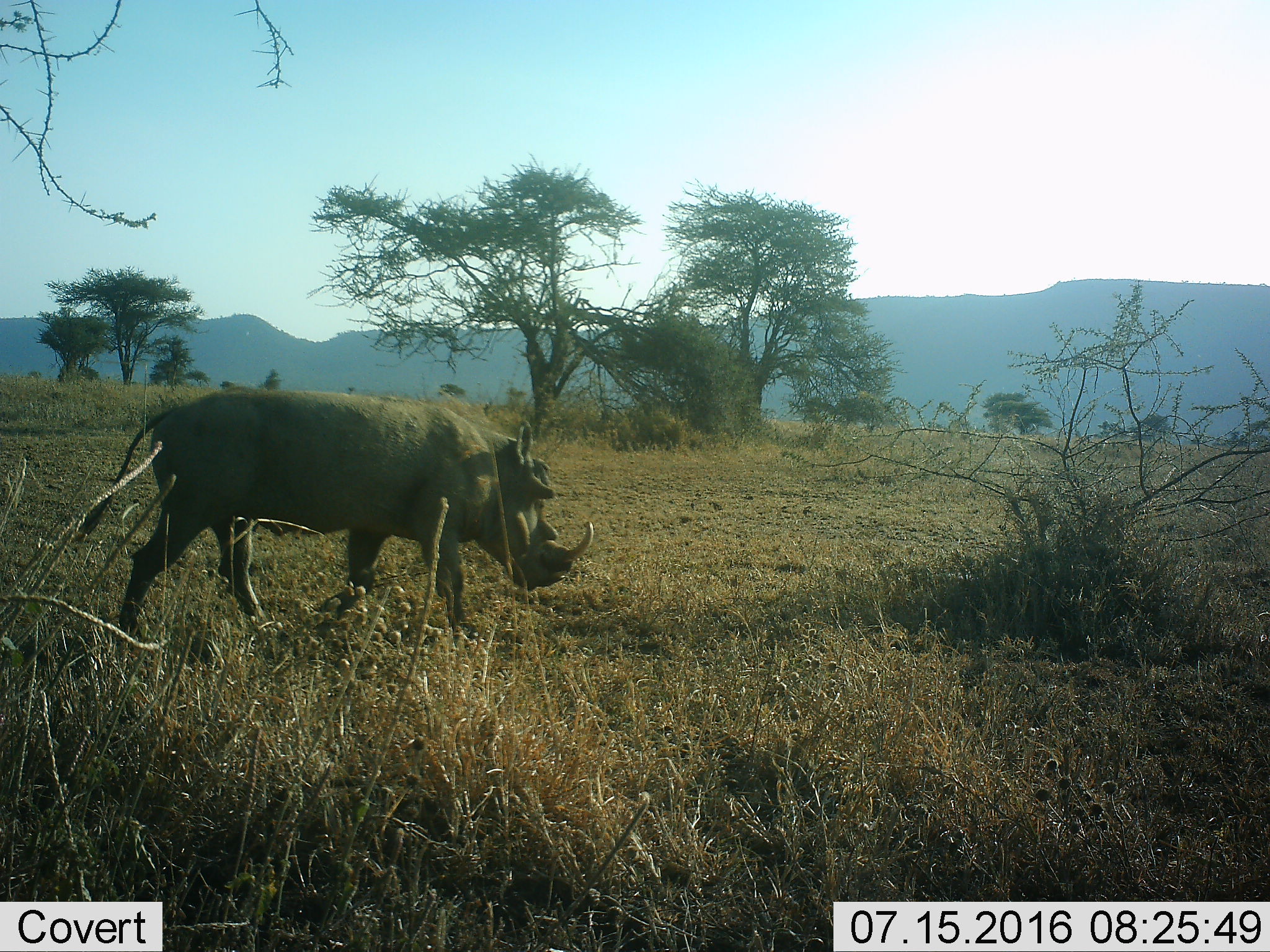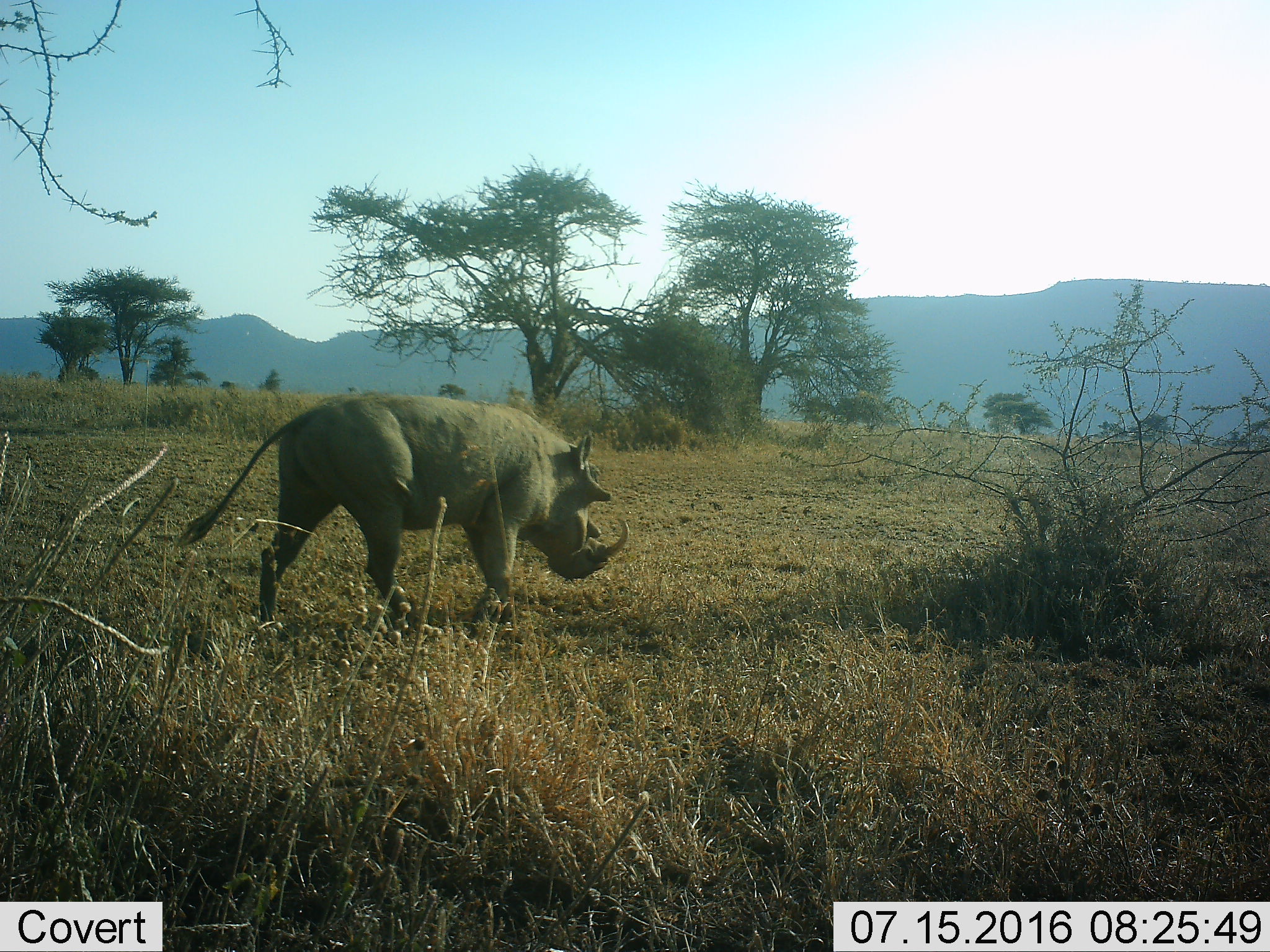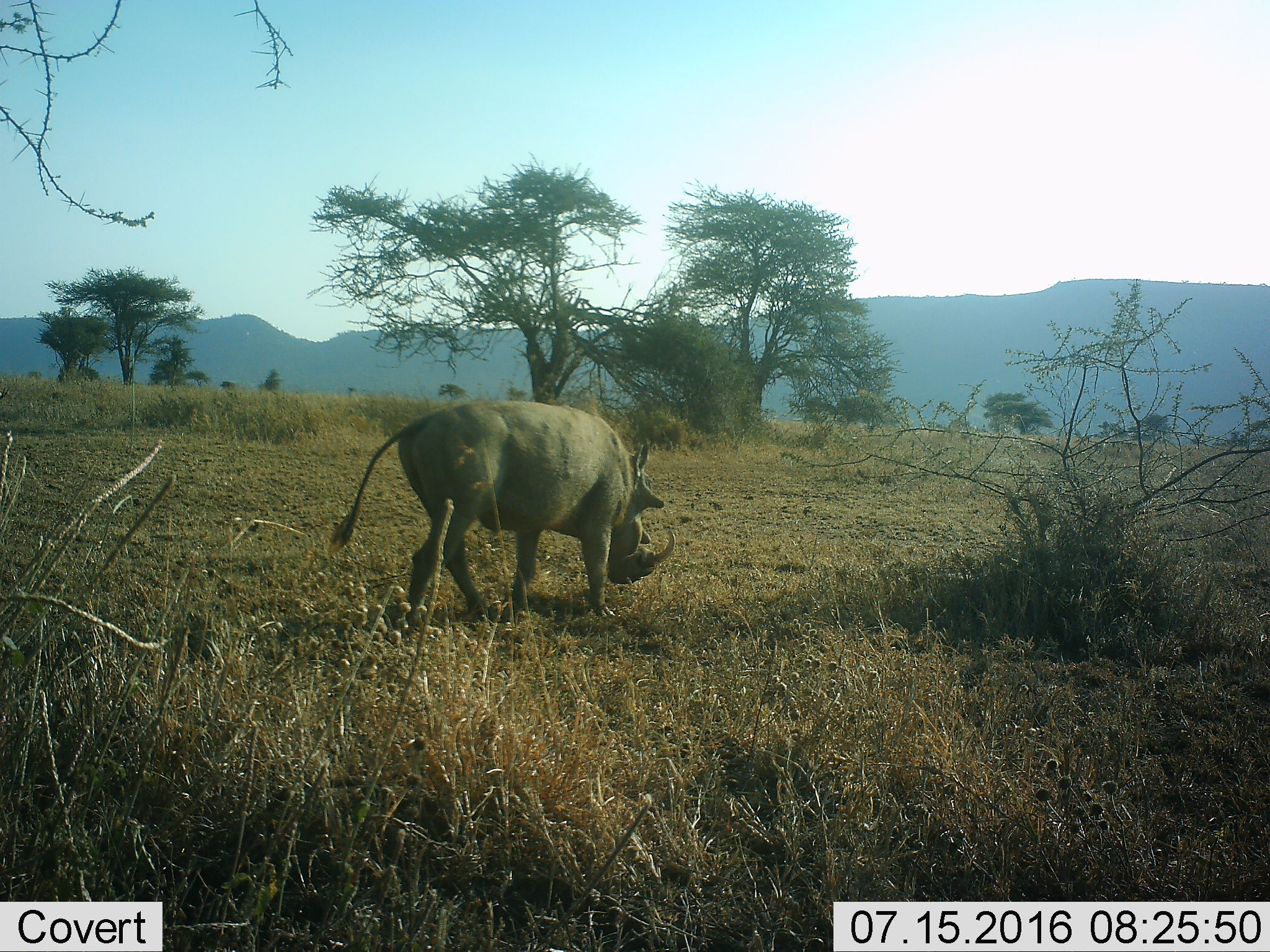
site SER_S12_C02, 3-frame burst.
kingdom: Animalia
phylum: Chordata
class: Mammalia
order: Artiodactyla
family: Suidae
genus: Phacochoerus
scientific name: Phacochoerus africanus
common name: warthog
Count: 1.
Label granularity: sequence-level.